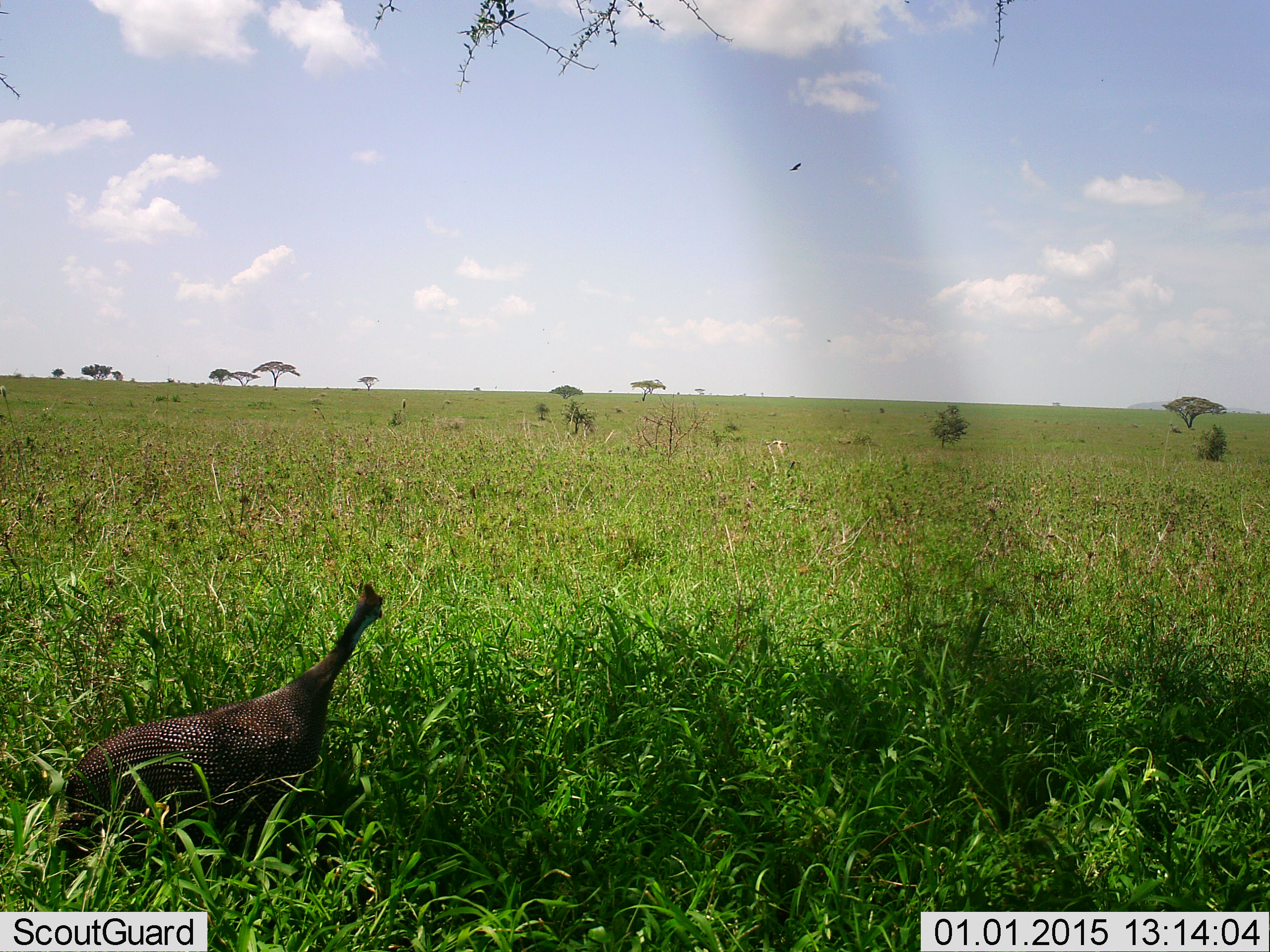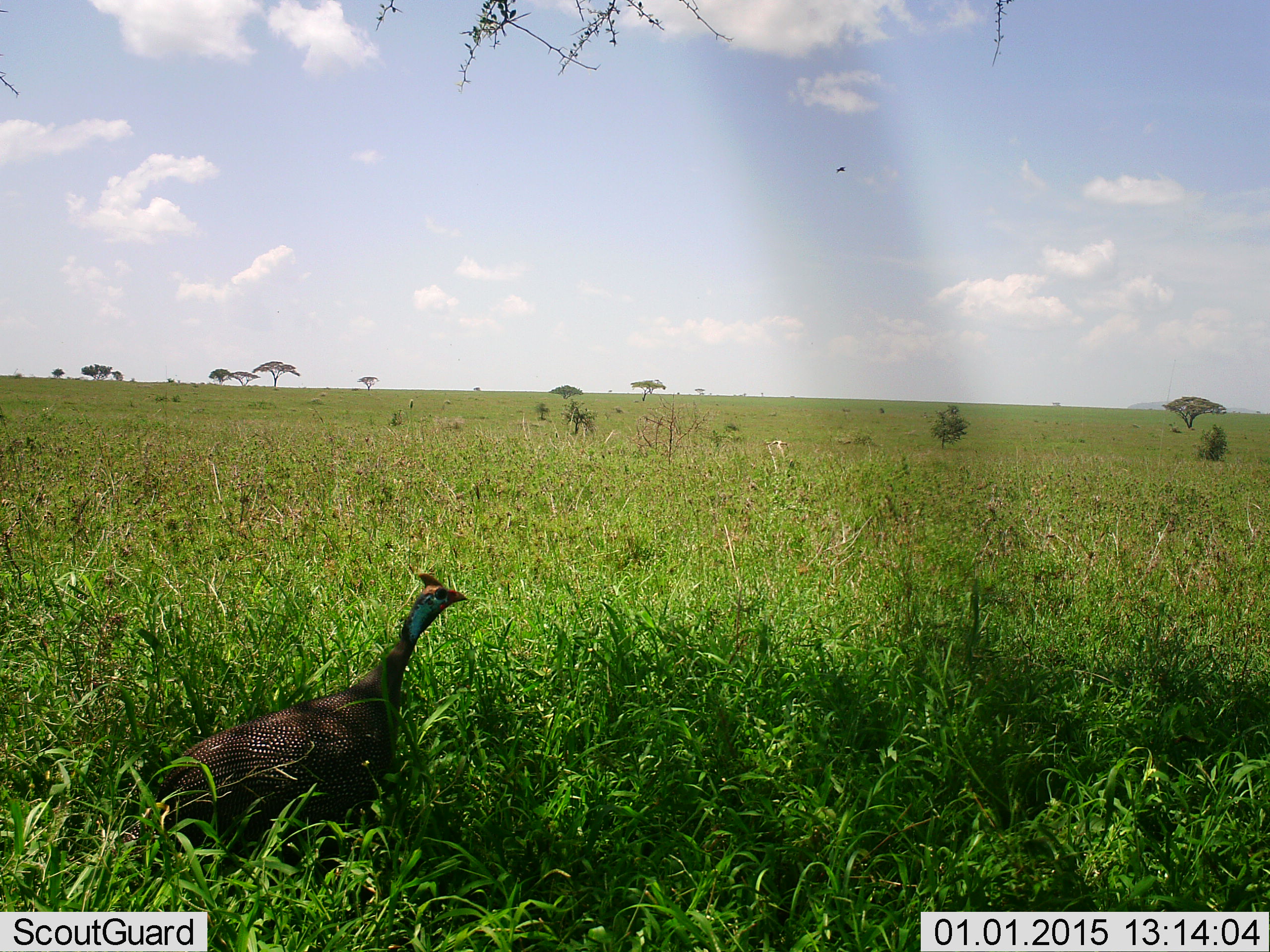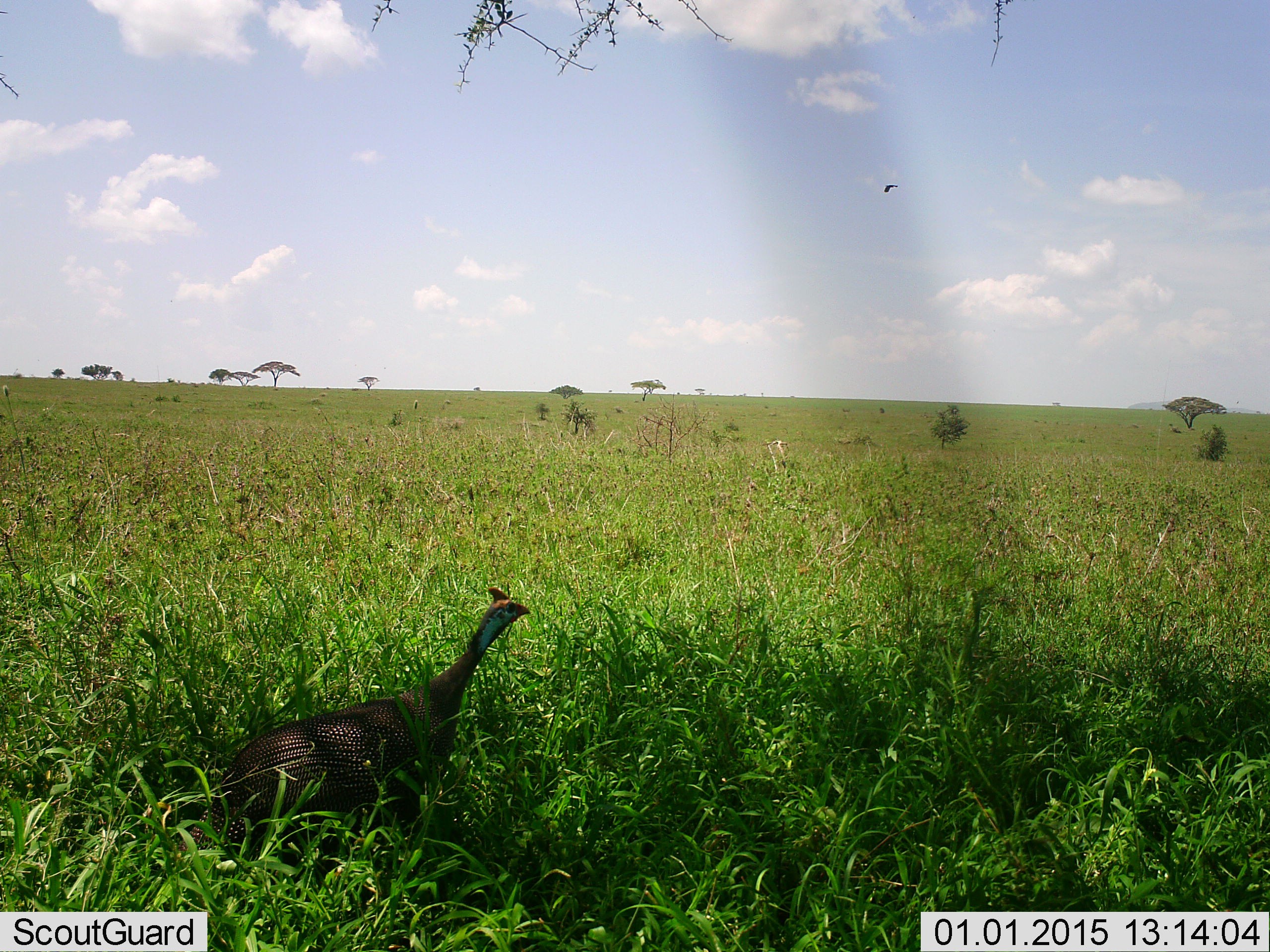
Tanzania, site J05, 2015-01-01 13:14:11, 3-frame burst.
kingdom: Animalia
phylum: Chordata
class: Aves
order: Galliformes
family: Numididae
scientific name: Numididae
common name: guinea fowl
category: guineafowl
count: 1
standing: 29%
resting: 0%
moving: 79%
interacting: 0%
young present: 0%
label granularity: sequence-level